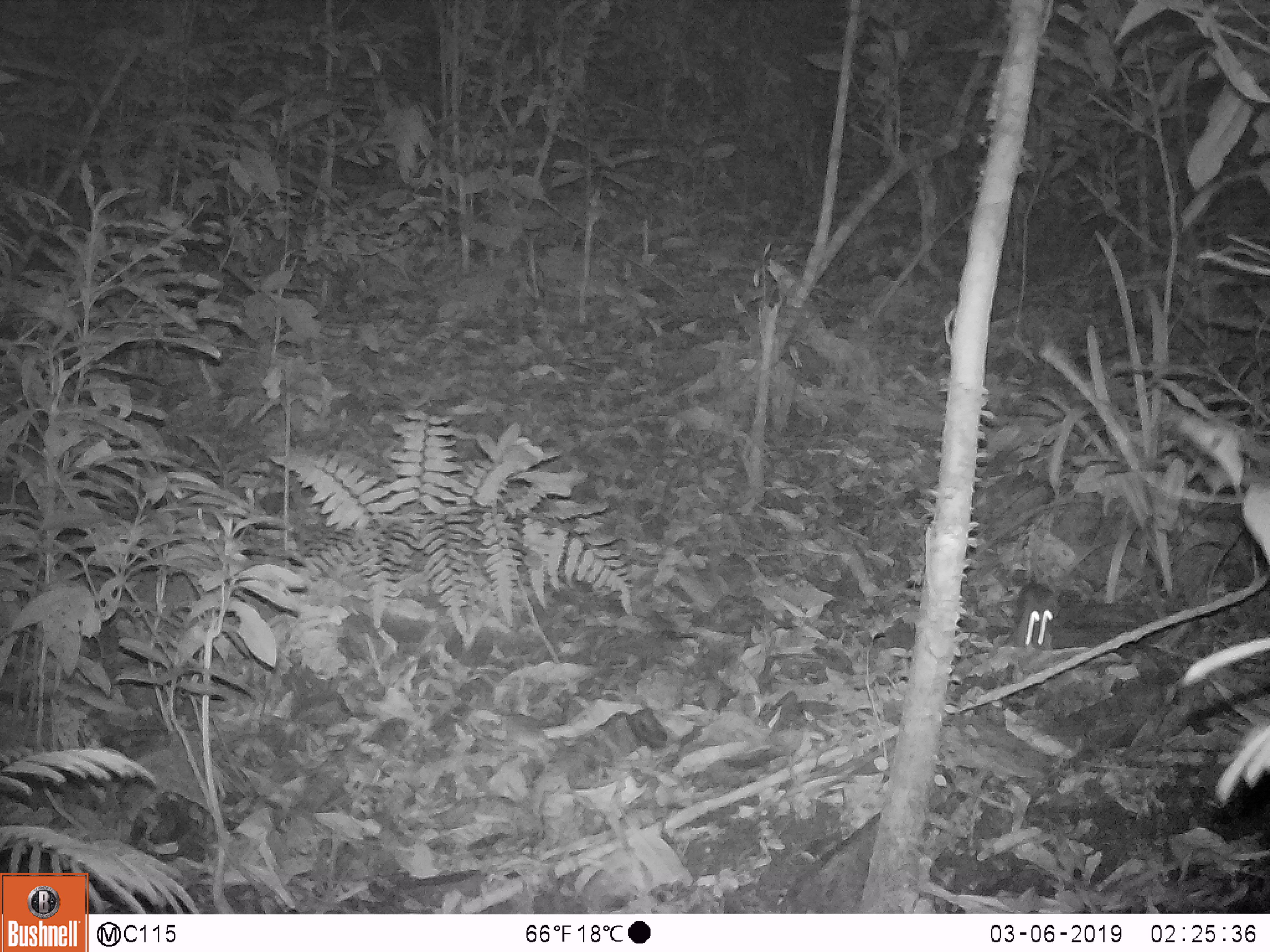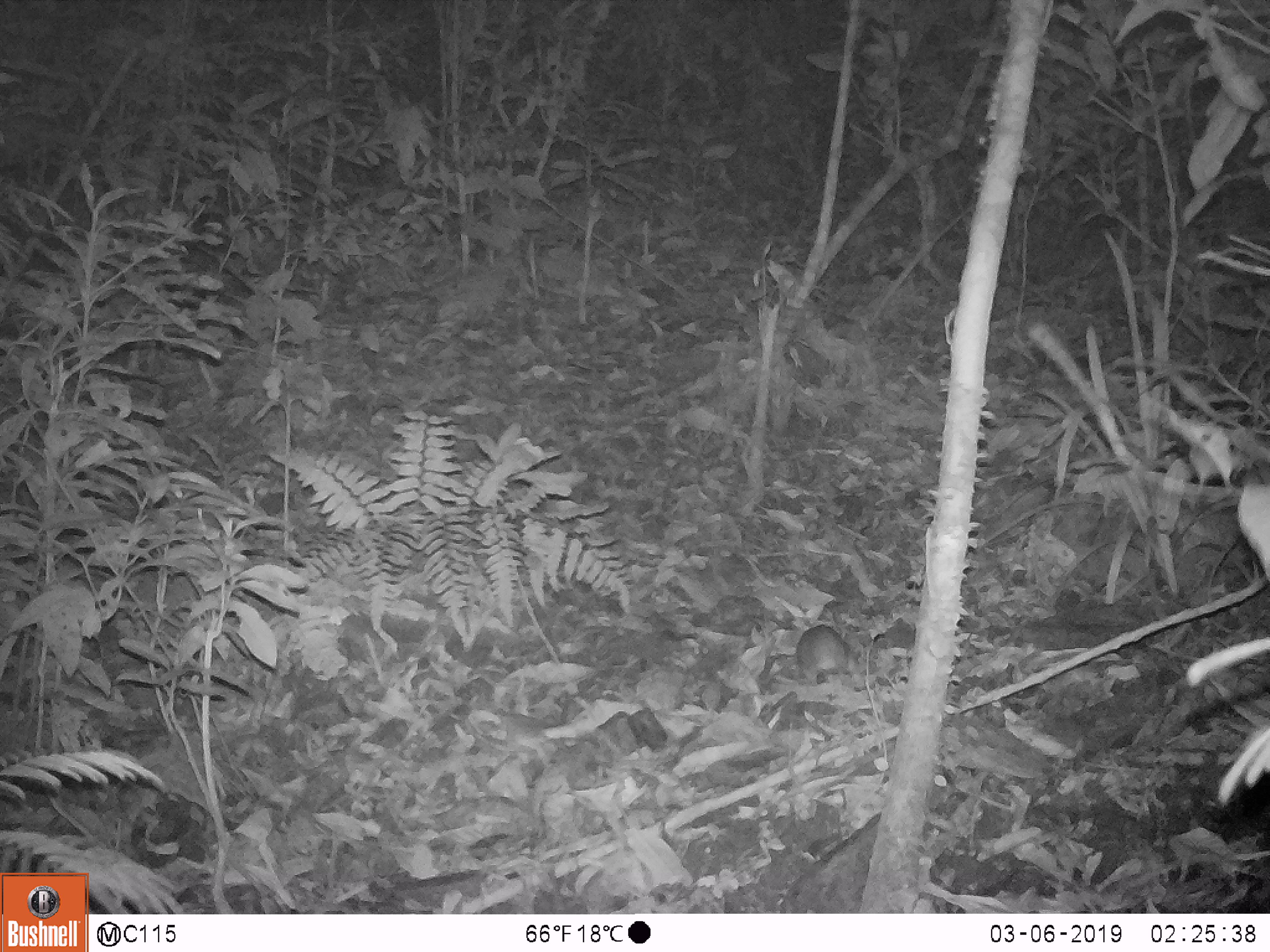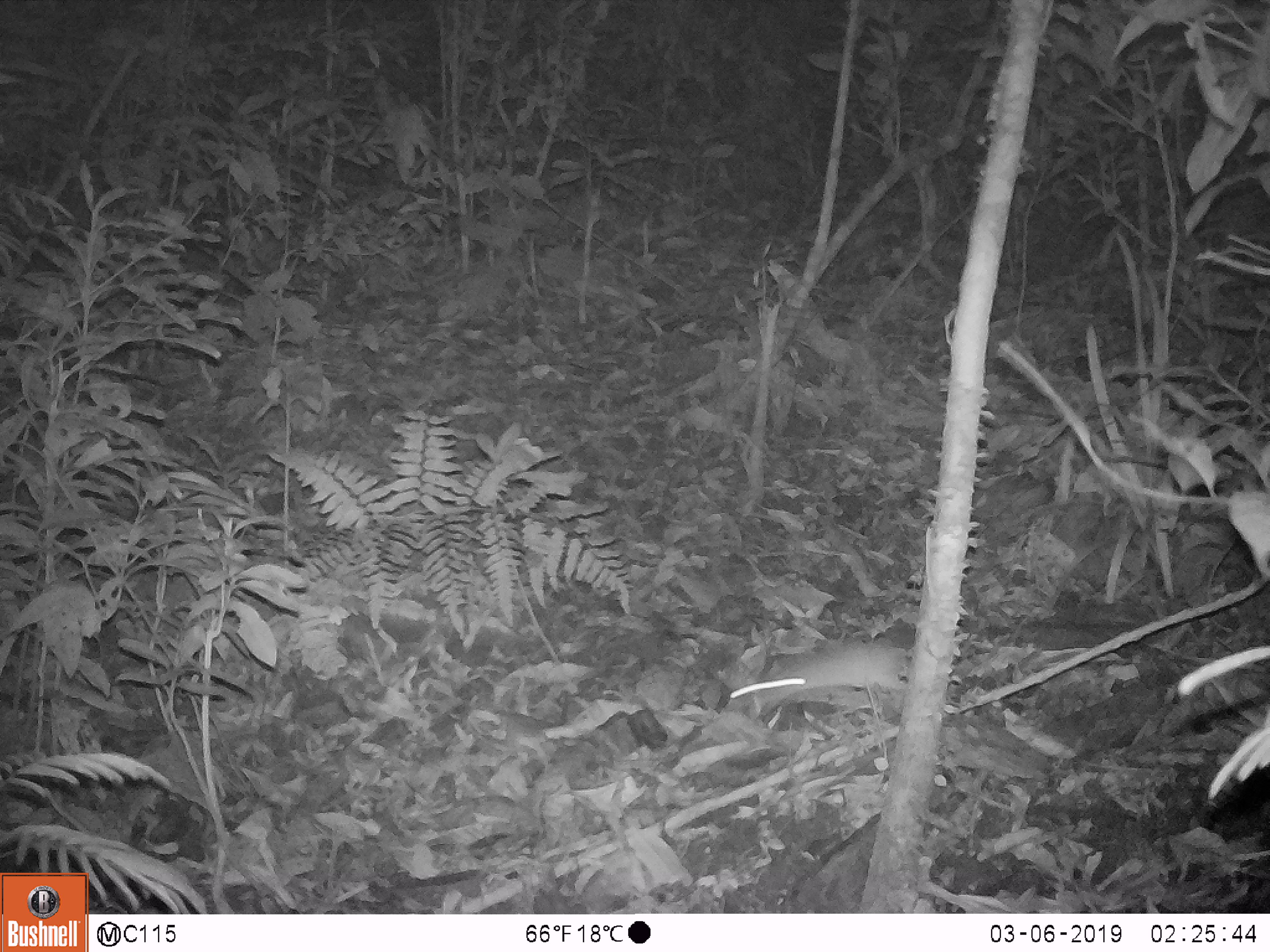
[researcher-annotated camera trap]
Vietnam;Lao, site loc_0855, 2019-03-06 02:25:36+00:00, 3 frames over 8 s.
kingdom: Animalia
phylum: Chordata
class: Mammalia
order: Rodentia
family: Muridae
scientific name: Muridae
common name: old-world mice and rats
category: unidentified murid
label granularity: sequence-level